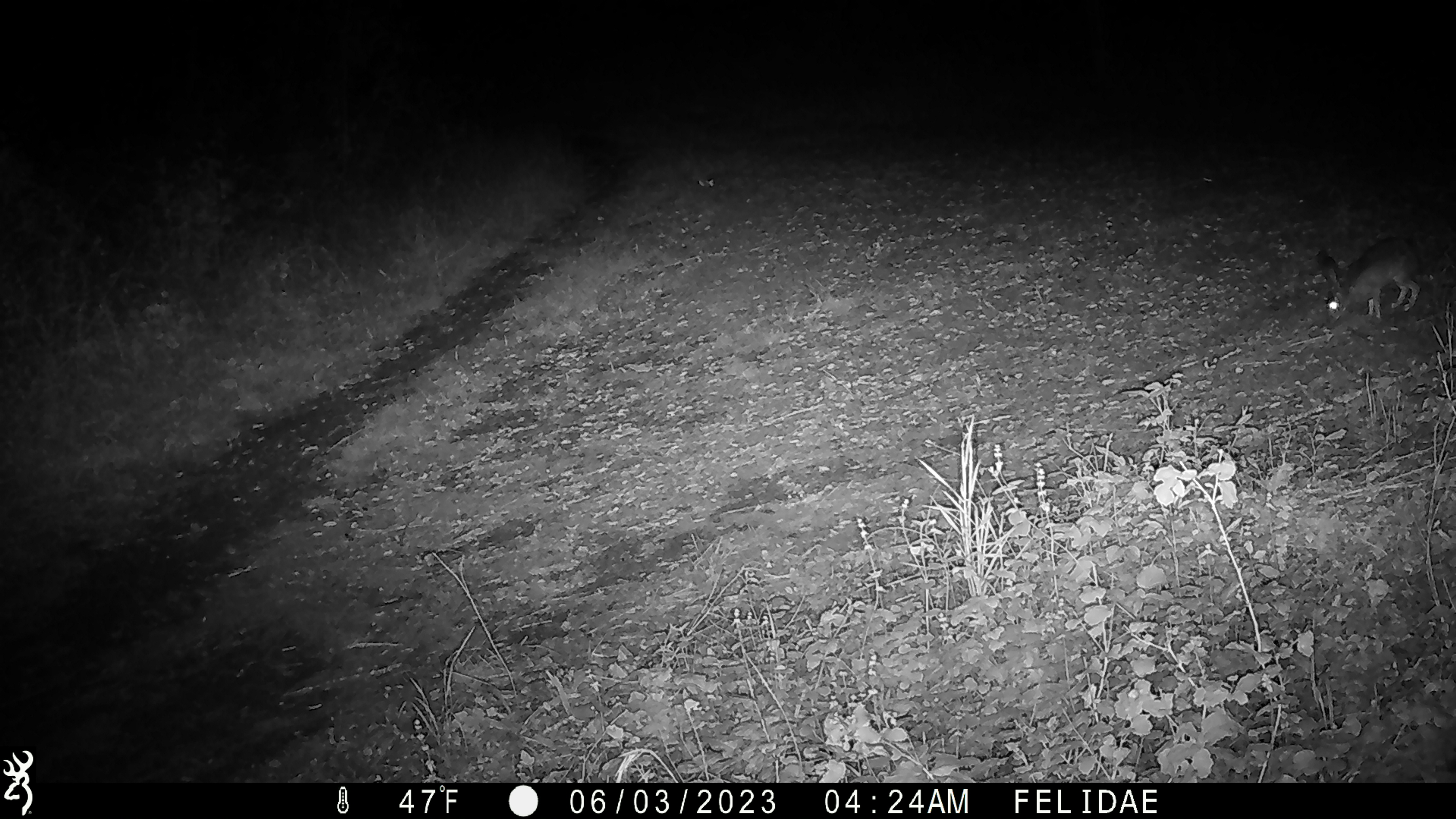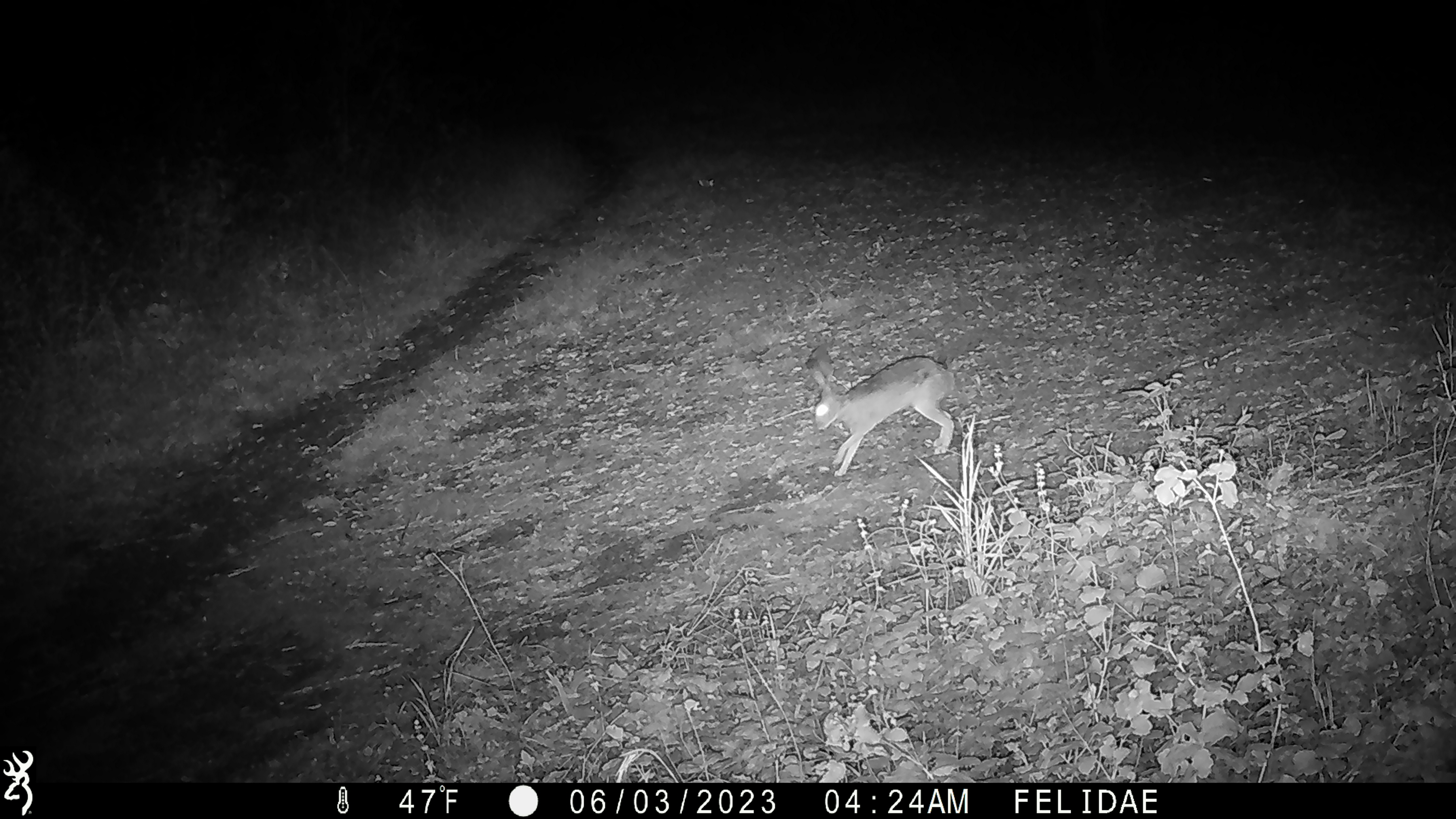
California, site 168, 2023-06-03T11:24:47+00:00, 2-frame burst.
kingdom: Animalia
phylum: Chordata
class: Mammalia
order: Lagomorpha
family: Leporidae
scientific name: Leporidae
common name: rabbit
Rabbit (Leporidae).